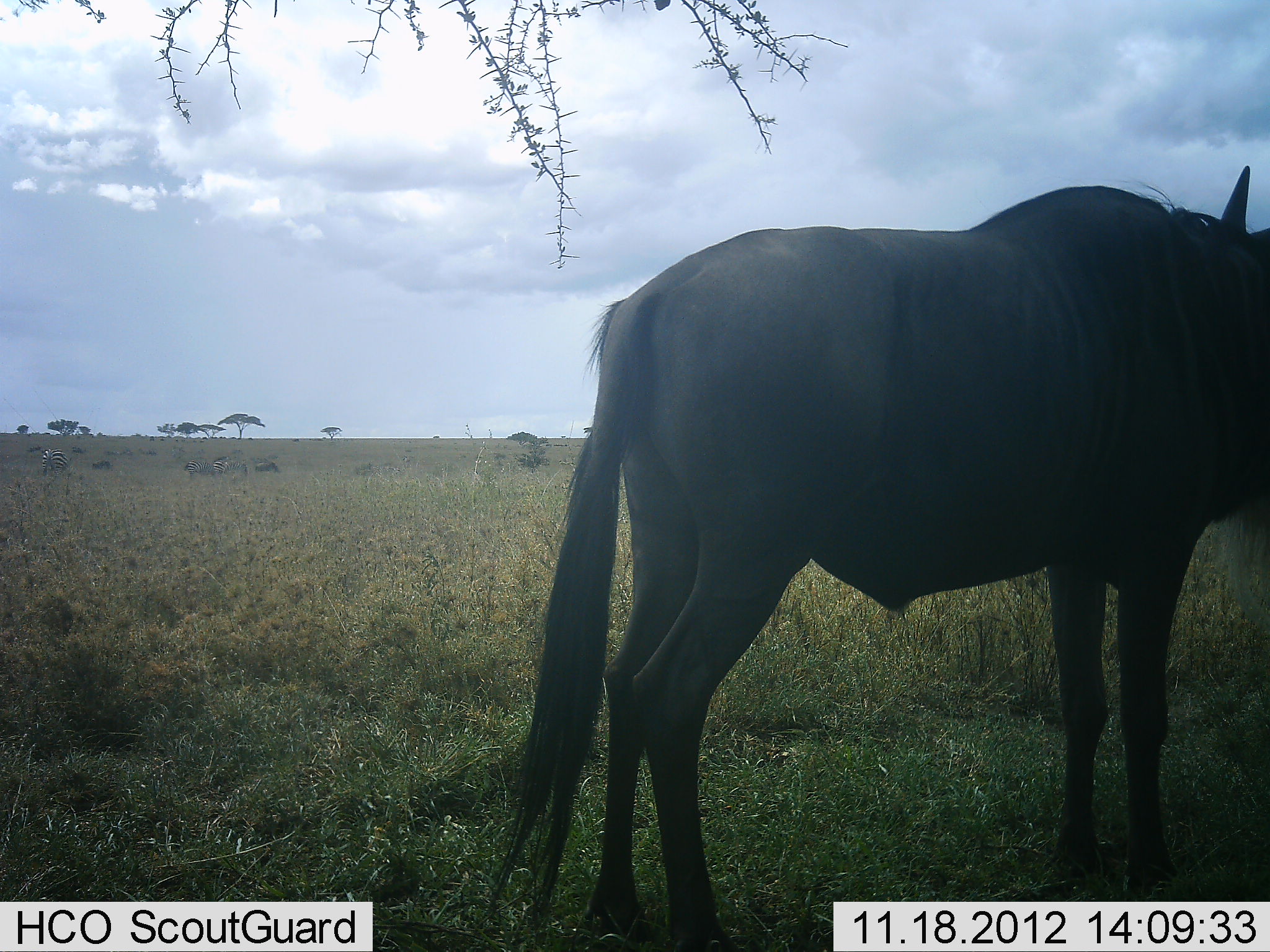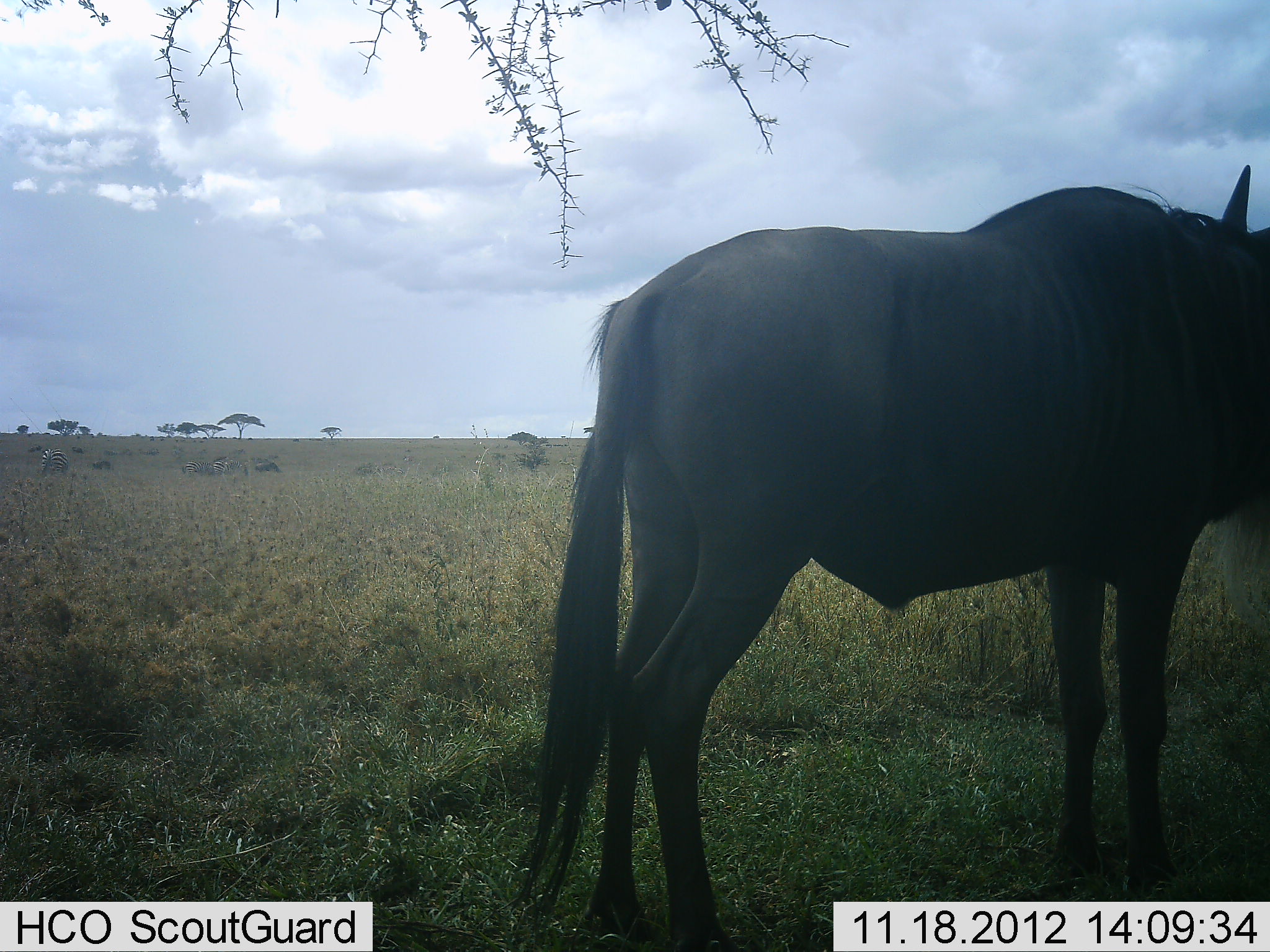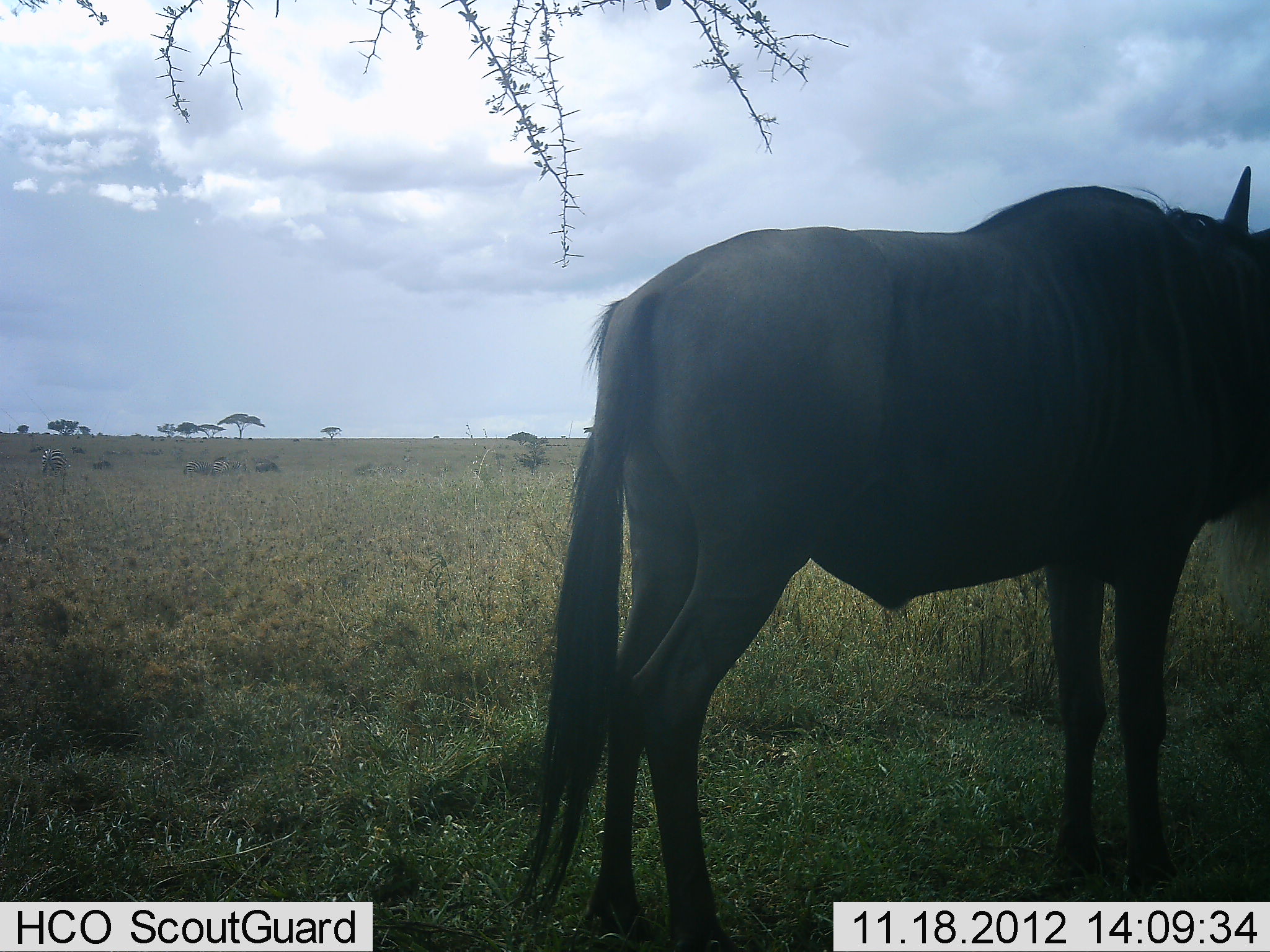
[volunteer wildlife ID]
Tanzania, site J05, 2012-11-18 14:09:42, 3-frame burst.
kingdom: Animalia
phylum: Chordata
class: Mammalia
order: Artiodactyla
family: Bovidae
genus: Connochaetes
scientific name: Connochaetes taurinus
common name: blue wildebeest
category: wildebeest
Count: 1.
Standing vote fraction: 100%.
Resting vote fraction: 0%.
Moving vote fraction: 0%.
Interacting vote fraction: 0%.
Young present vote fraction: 0%.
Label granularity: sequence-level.